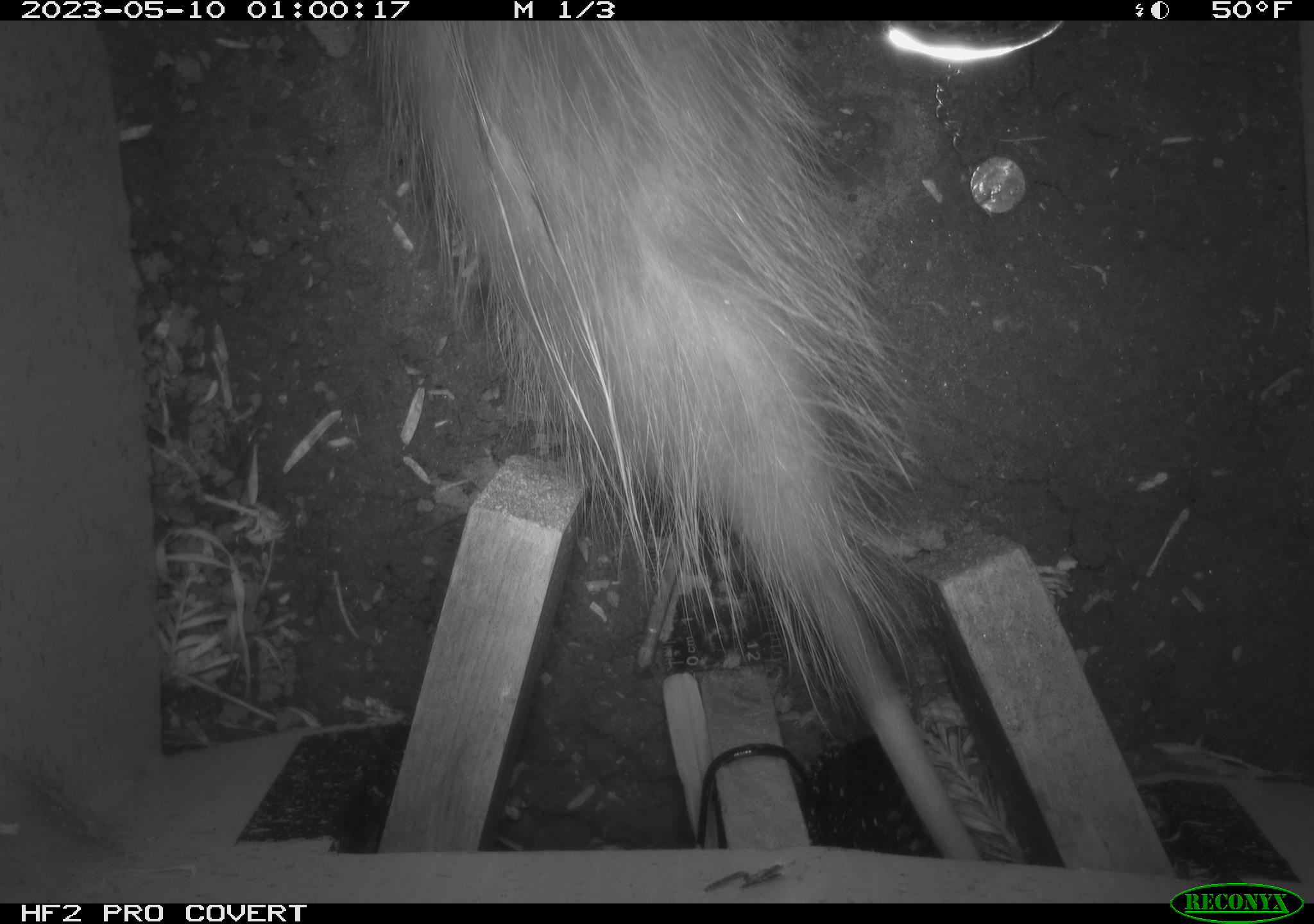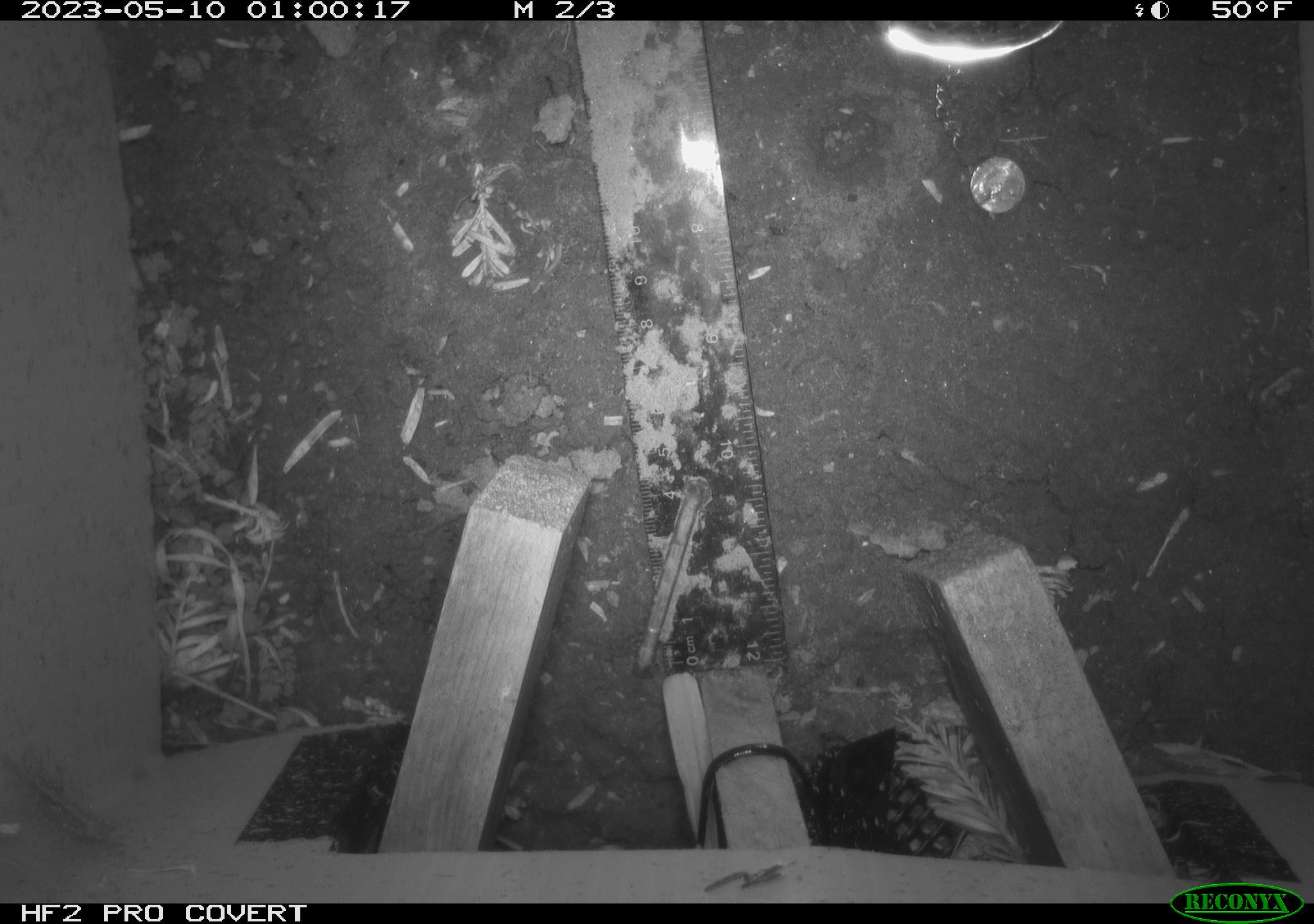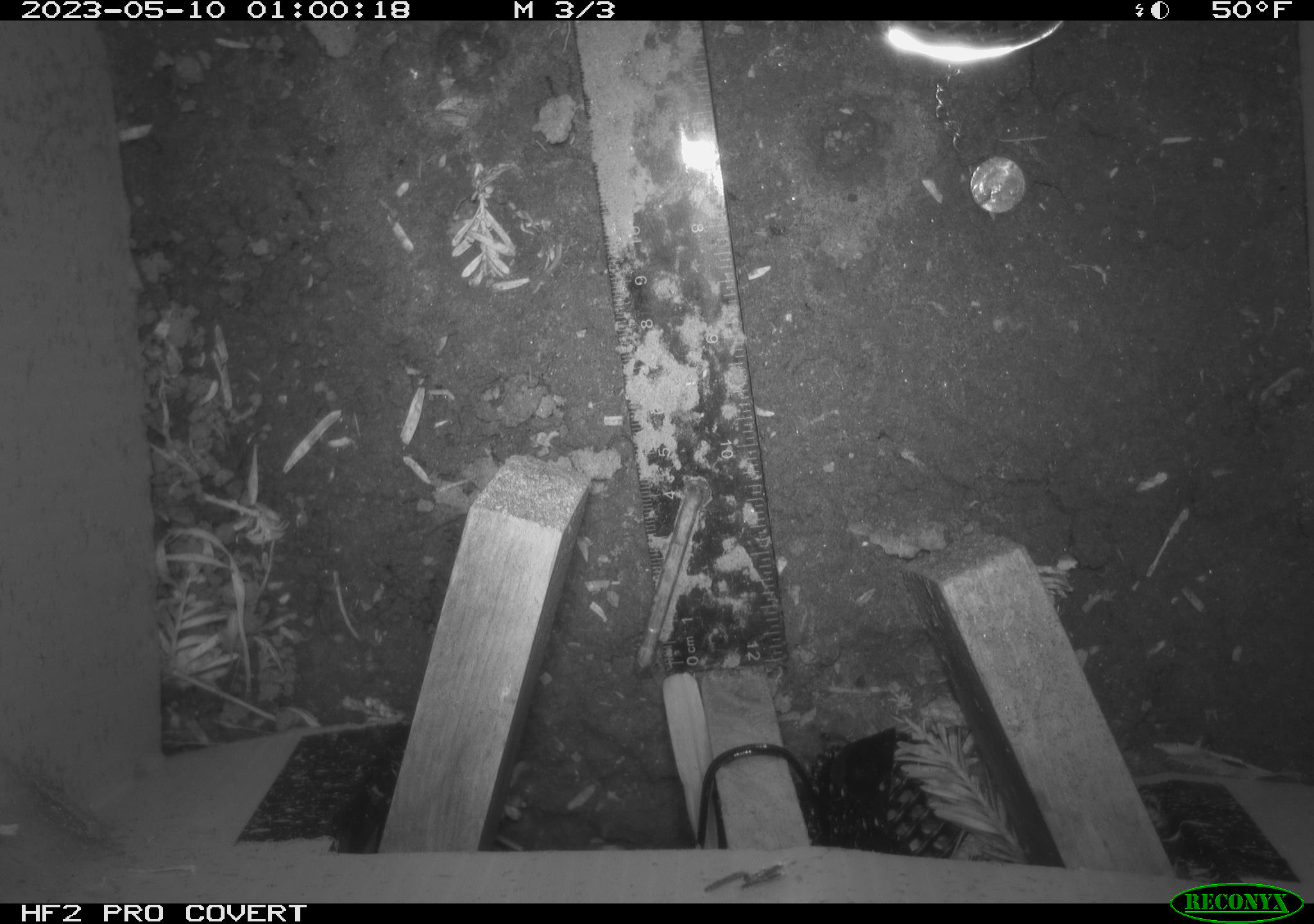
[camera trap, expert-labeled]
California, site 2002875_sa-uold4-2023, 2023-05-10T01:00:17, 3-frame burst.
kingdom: Animalia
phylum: Chordata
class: Mammalia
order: Didelphimorphia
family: Didelphidae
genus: Didelphis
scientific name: Didelphis virginiana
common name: virginia opossum